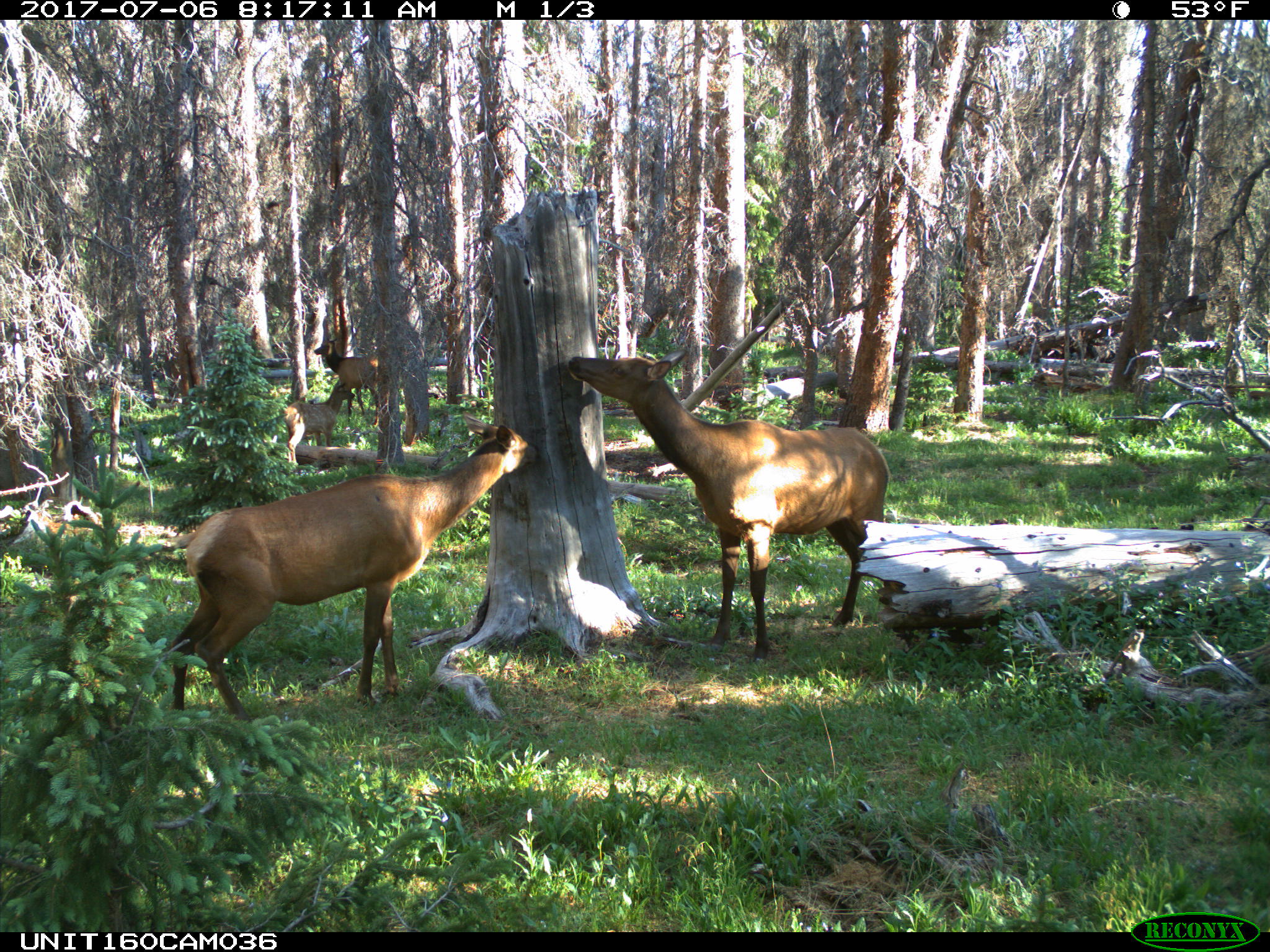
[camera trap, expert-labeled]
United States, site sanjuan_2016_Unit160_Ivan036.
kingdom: Animalia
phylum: Chordata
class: Mammalia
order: Artiodactyla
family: Cervidae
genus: Cervus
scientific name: Cervus elaphus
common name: red deer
Cervus elaphus (red deer).